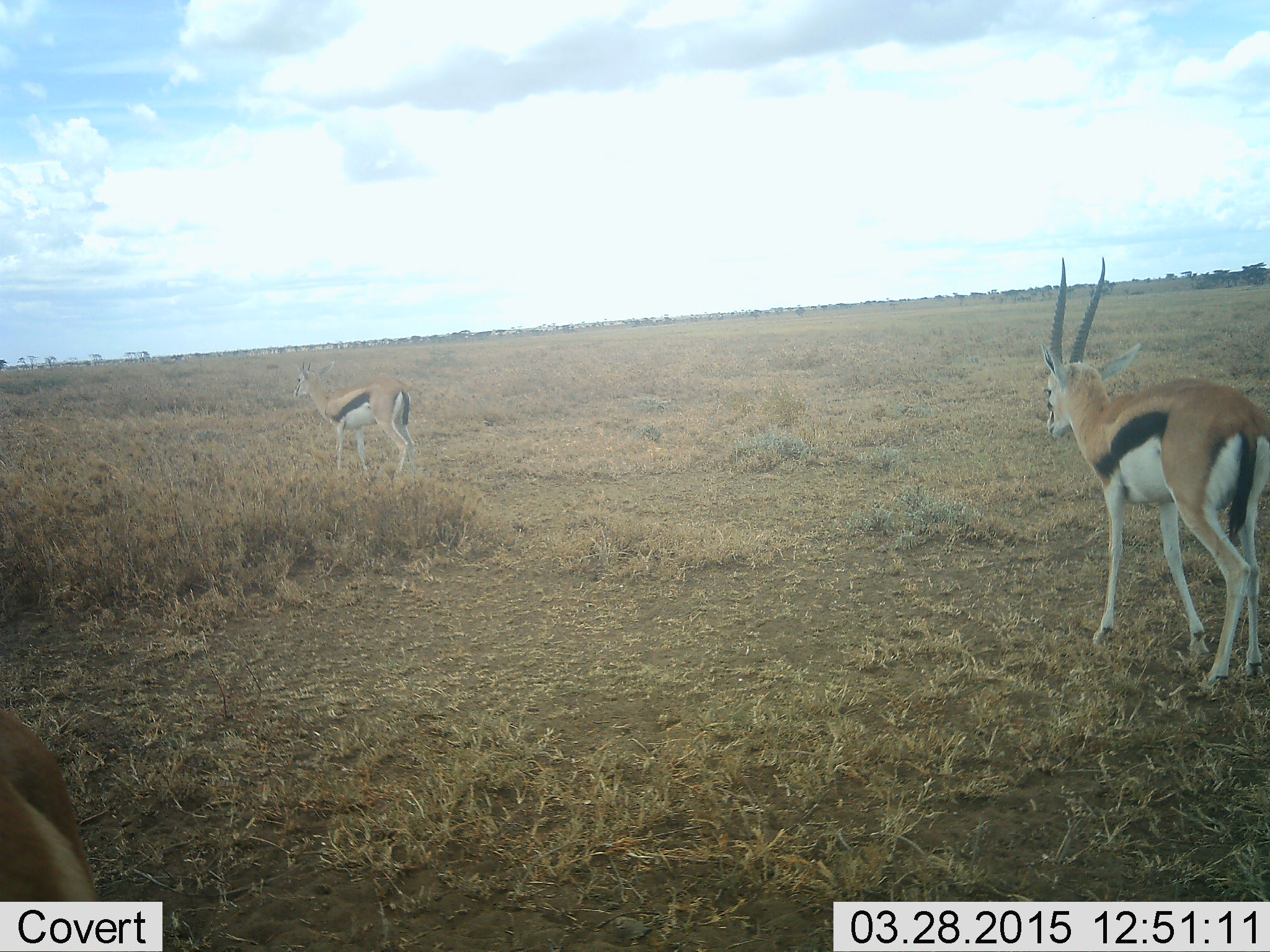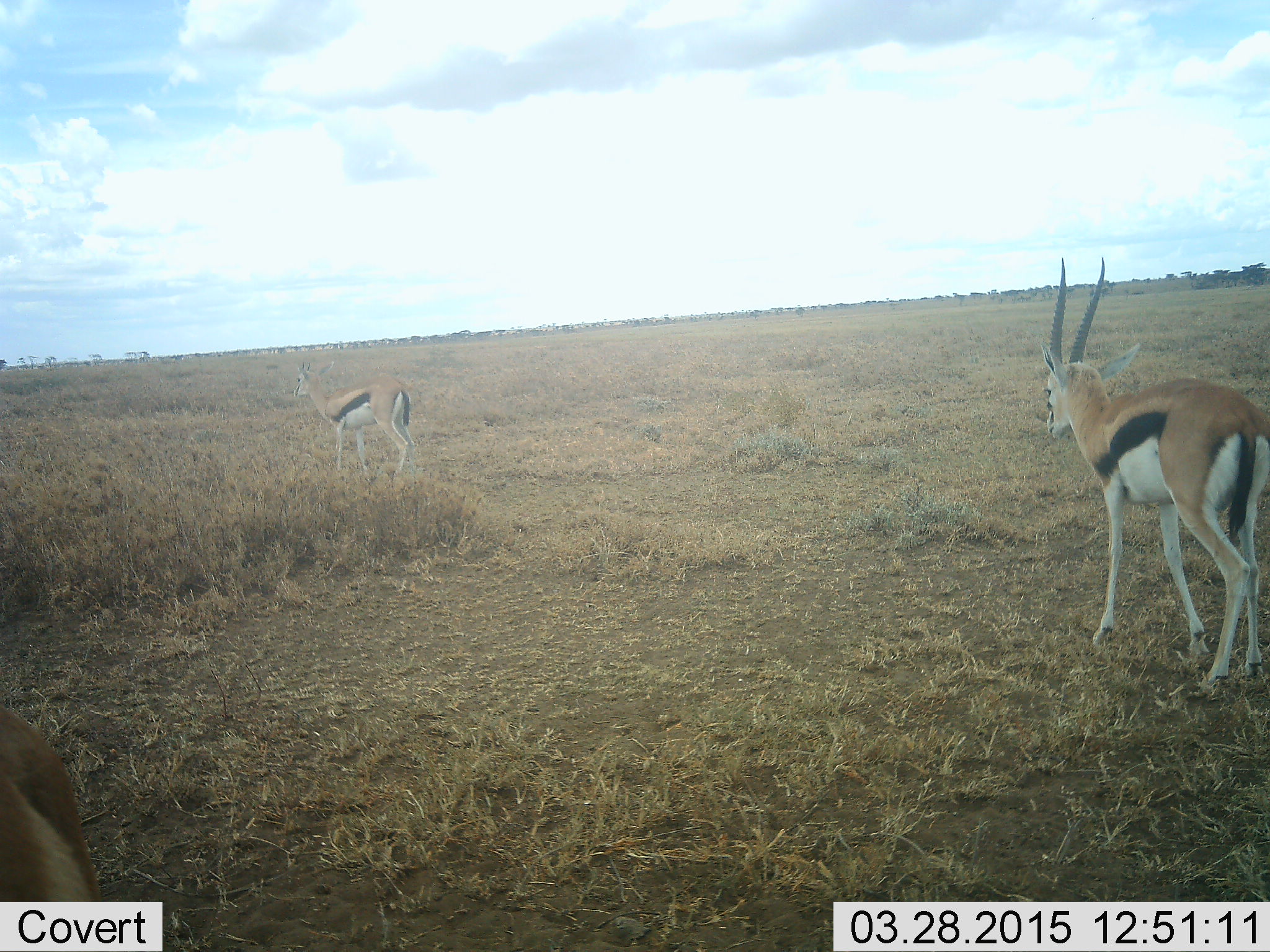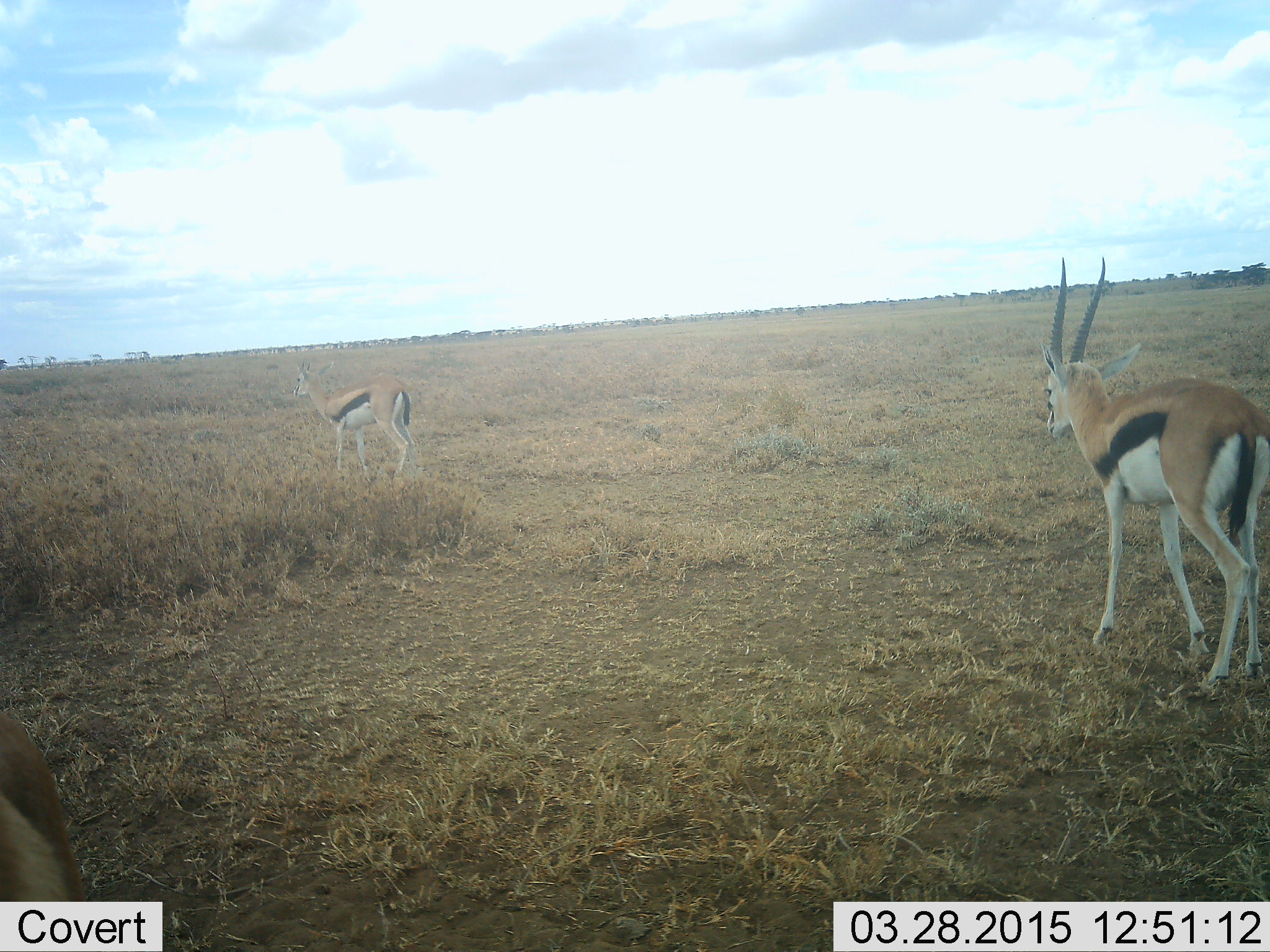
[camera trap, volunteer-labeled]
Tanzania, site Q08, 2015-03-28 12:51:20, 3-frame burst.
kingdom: Animalia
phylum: Chordata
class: Mammalia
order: Artiodactyla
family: Bovidae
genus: Eudorcas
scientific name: Eudorcas thomsonii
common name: thomson's gazelle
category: gazellethomsons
Gazellethomsons (thomson's gazelle) (Eudorcas thomsonii), count 3. Behavior (volunteer vote fractions): standing 90%, resting 0%, moving 10%, interacting 0%. Young present (vote fraction): 0%. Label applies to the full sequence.